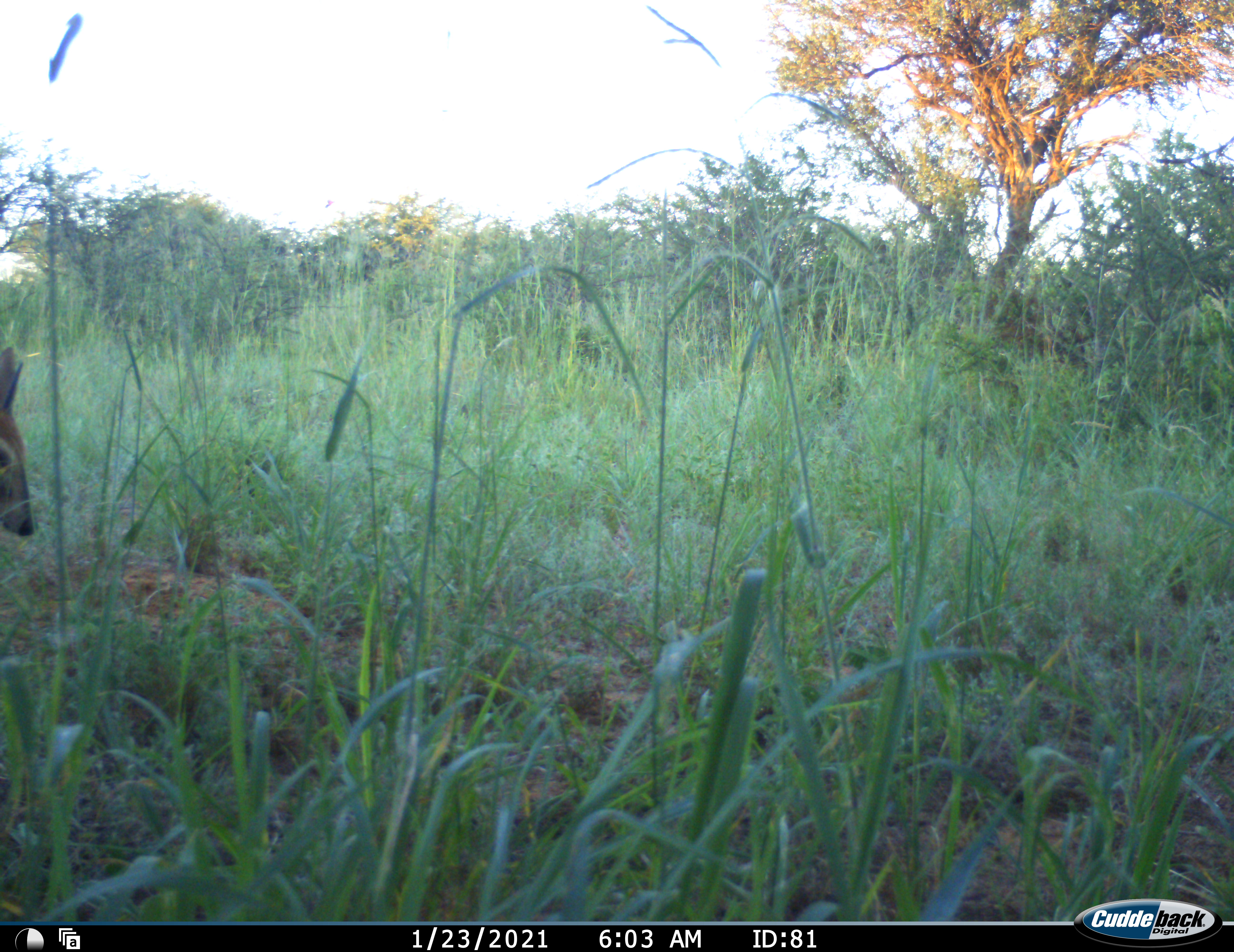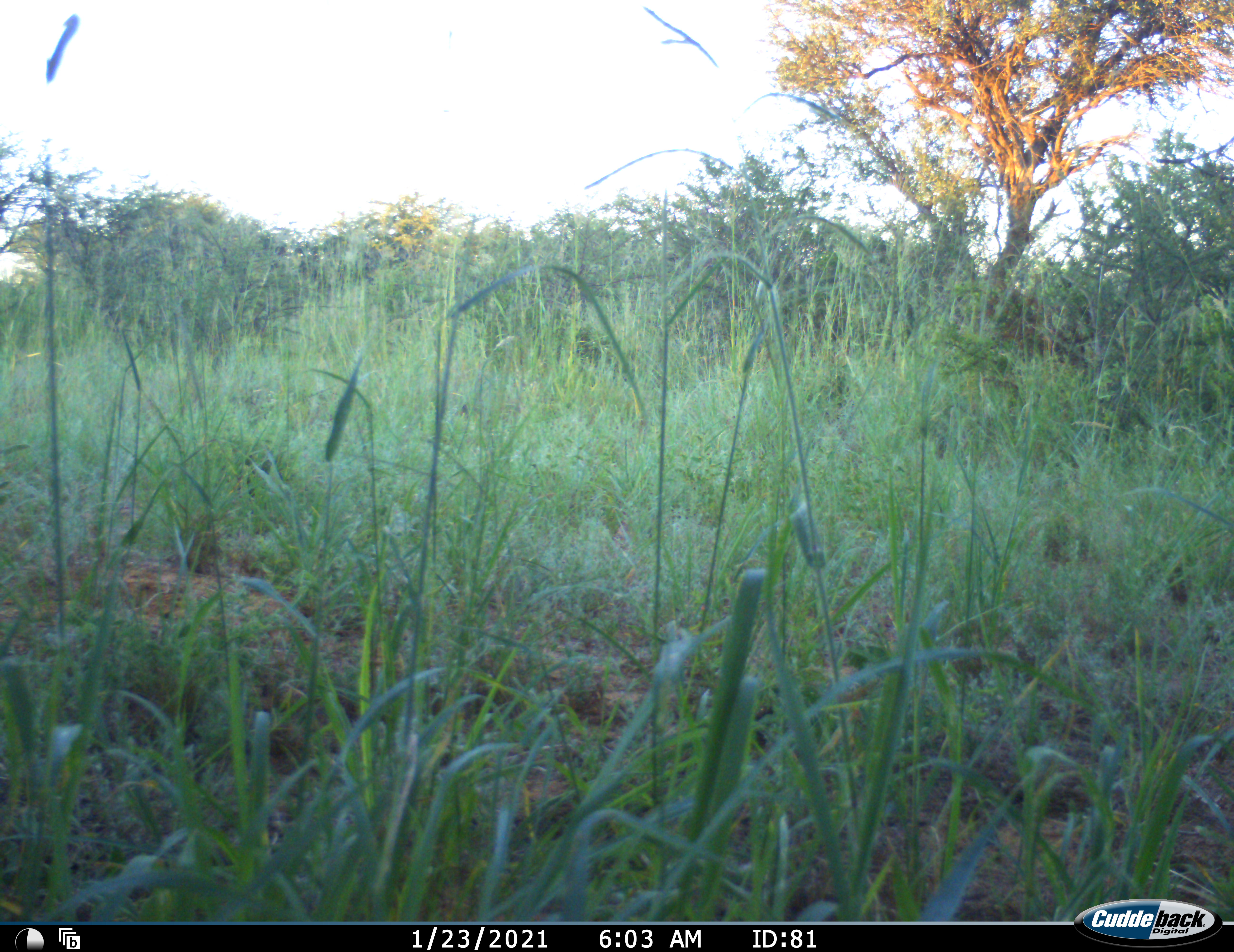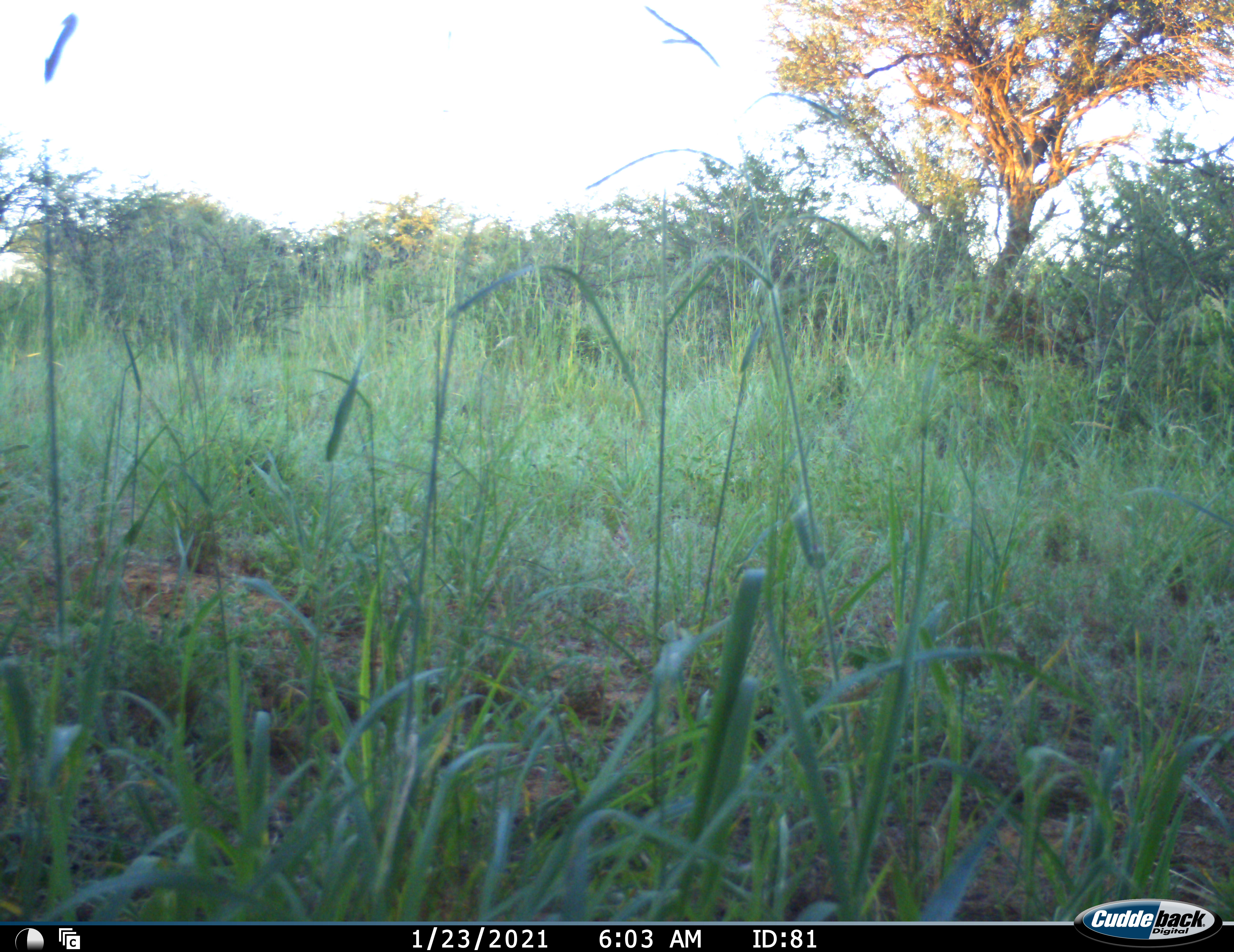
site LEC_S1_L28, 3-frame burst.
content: unidentified animal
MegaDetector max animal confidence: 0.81